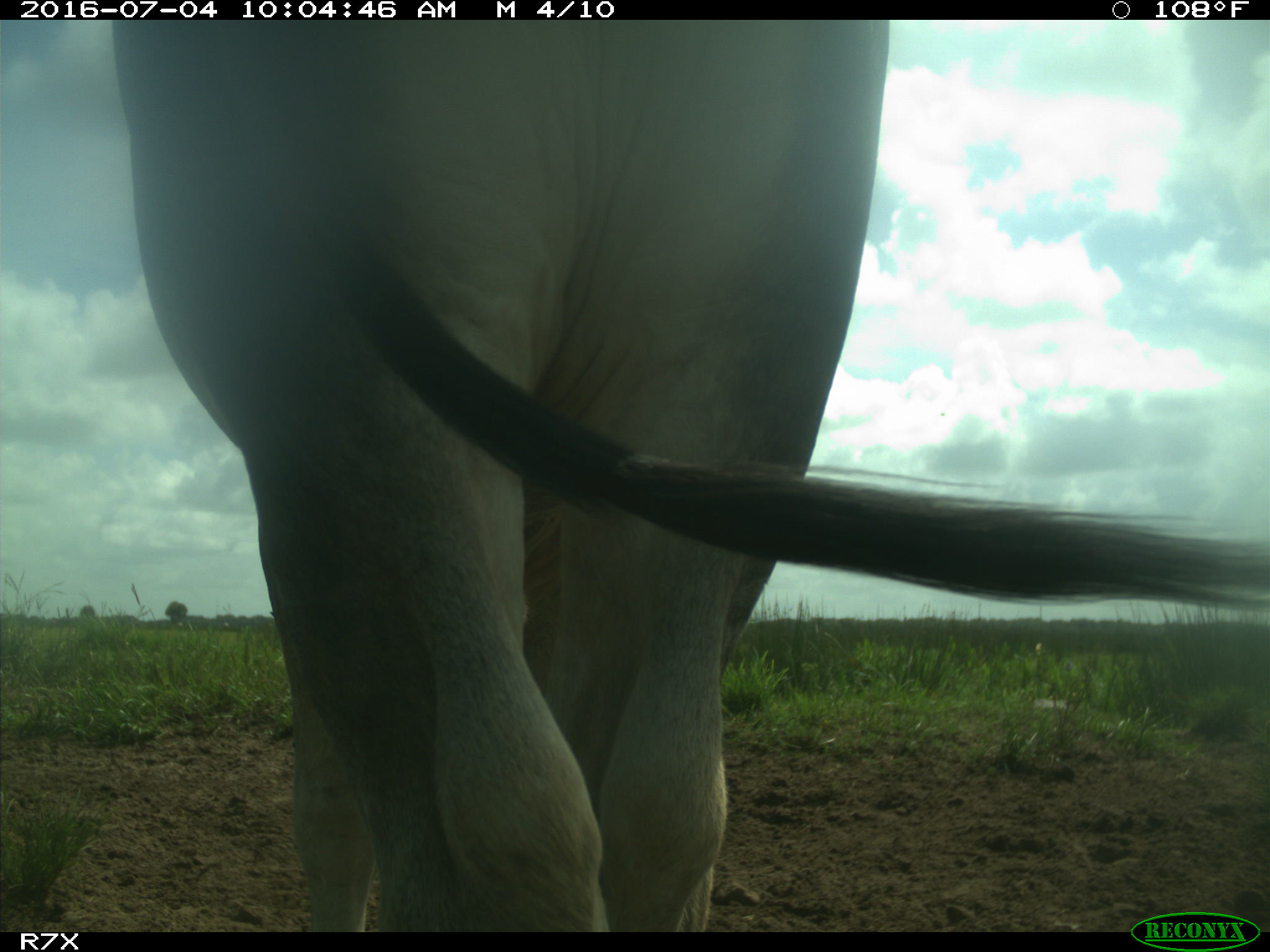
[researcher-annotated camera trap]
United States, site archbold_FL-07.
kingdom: Animalia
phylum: Chordata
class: Mammalia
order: Artiodactyla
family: Bovidae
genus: Bos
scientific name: Bos taurus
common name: domestic cow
Bos taurus (domestic cow).